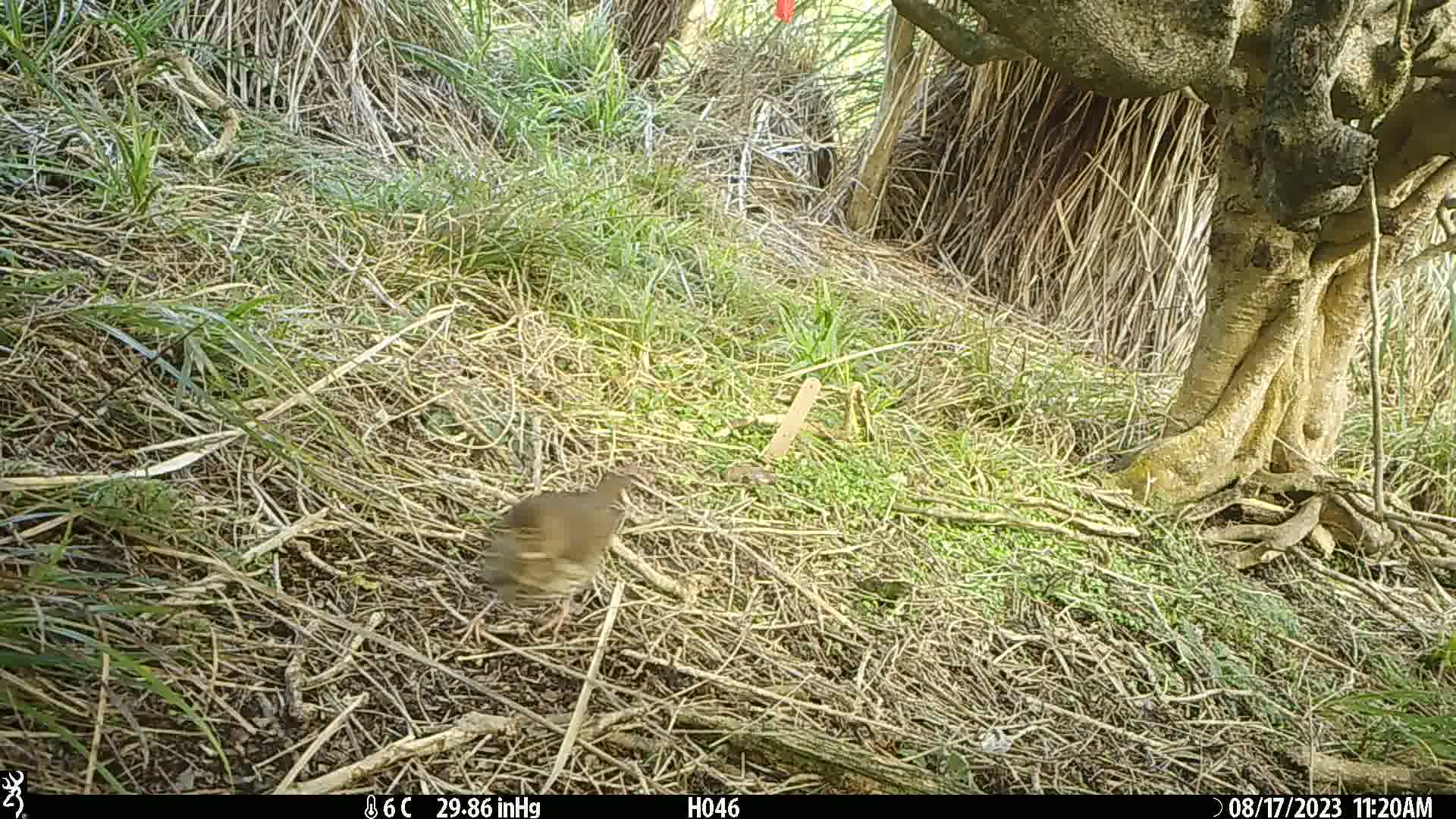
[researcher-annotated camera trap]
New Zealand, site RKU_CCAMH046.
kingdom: Animalia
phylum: Chordata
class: Aves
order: Passeriformes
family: Turdidae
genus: Turdus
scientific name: Turdus philomelos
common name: song thrush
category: thrush